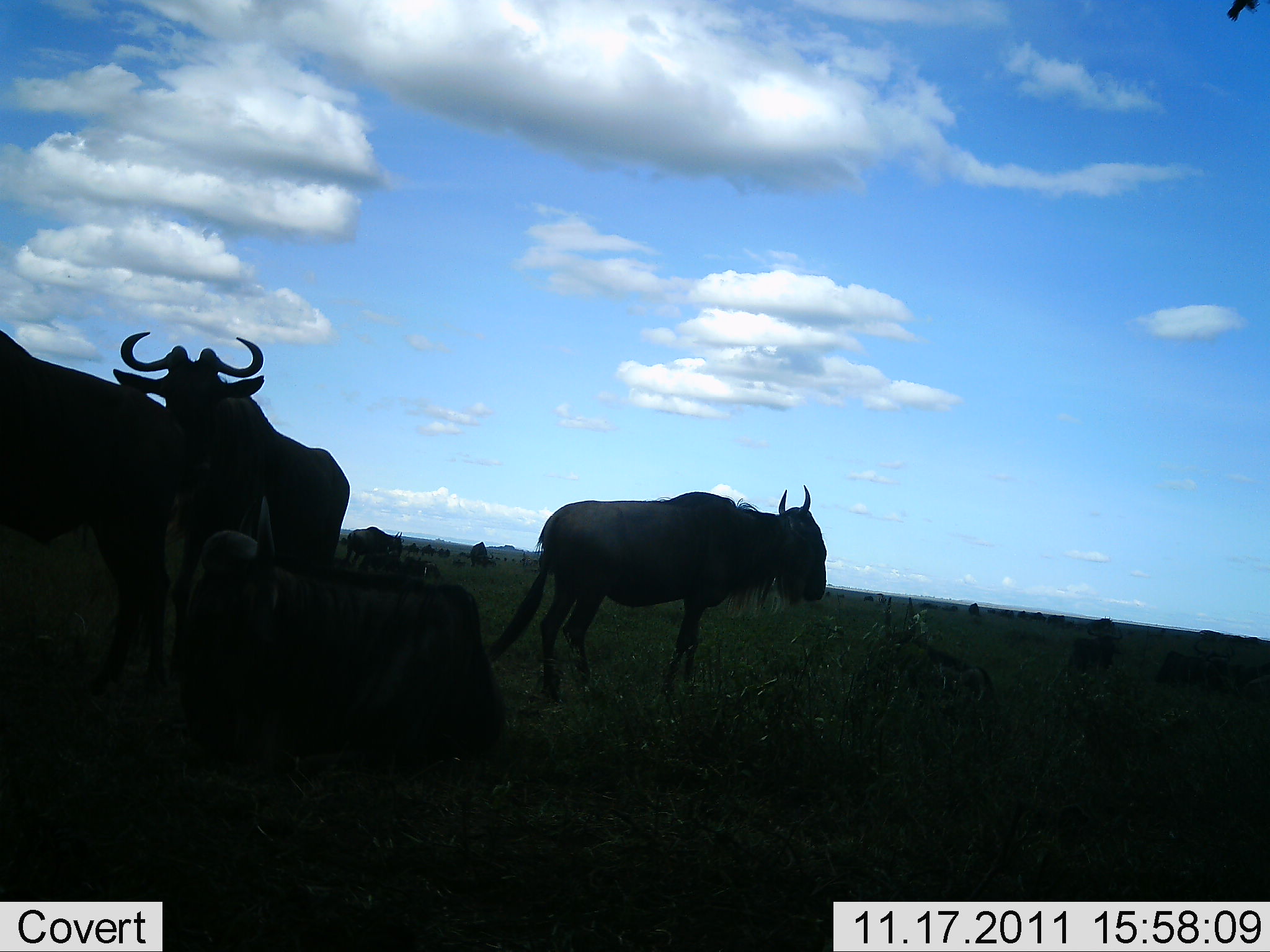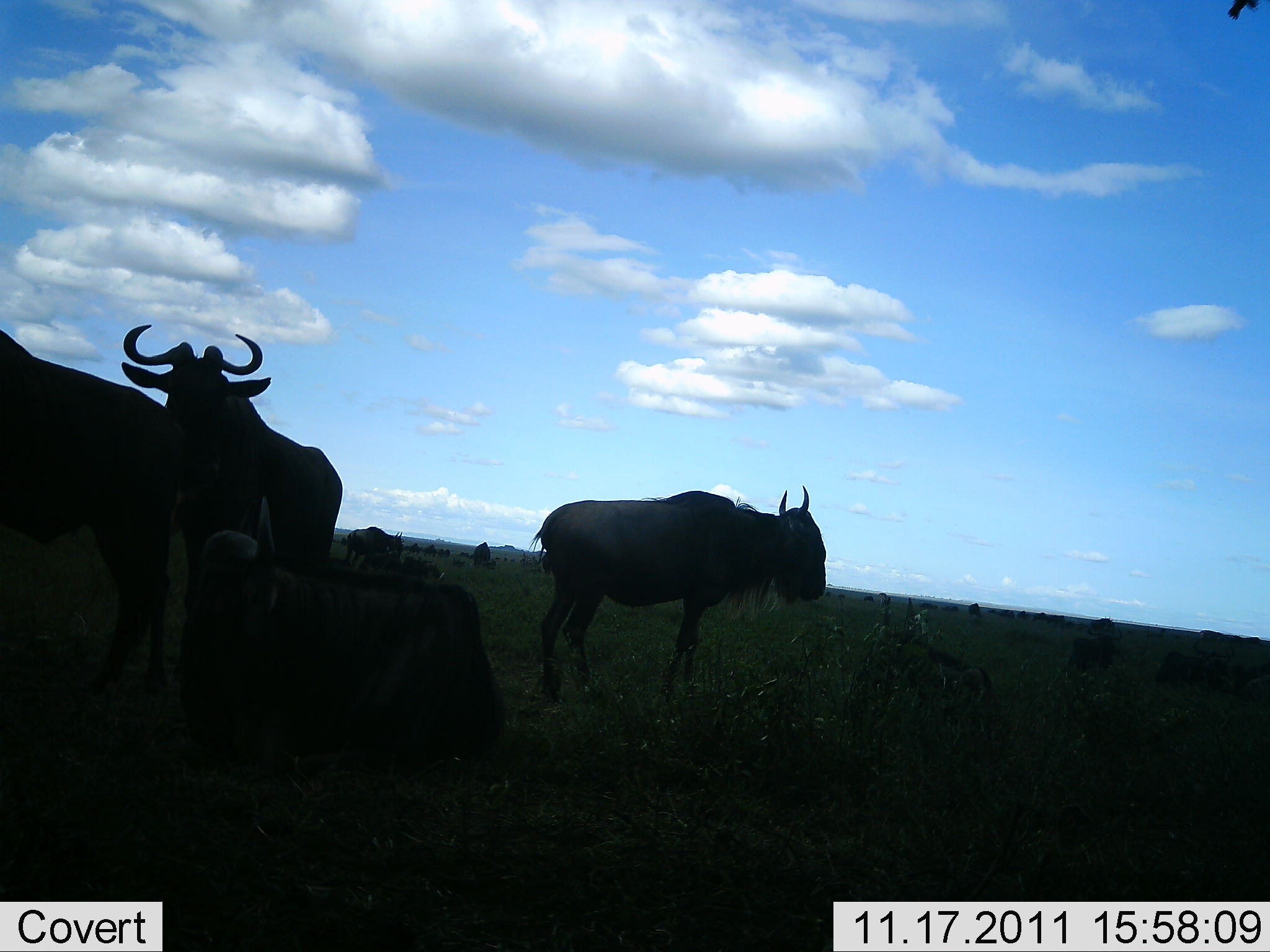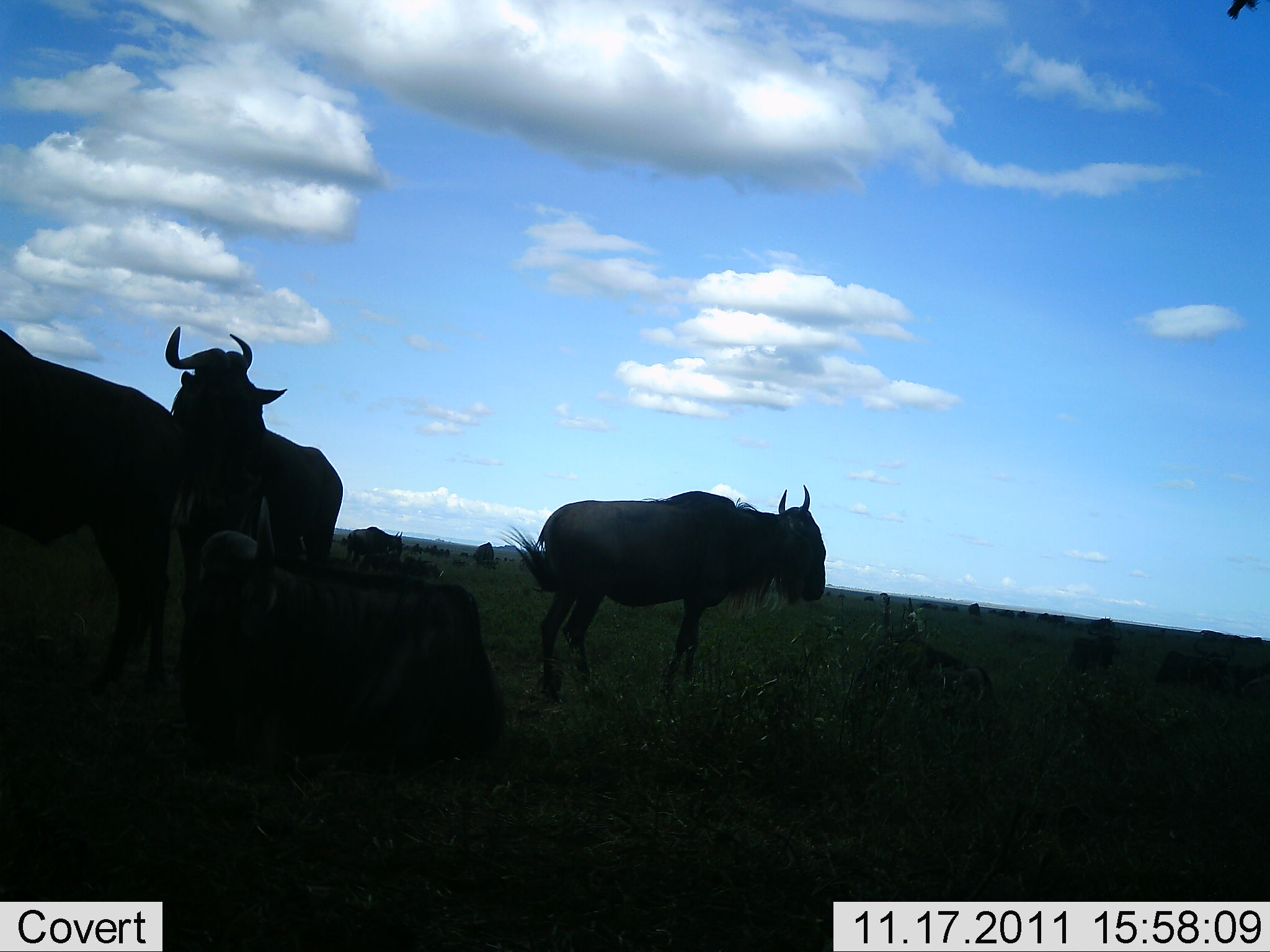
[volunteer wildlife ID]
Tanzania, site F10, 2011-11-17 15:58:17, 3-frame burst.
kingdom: Animalia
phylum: Chordata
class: Mammalia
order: Artiodactyla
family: Bovidae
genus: Connochaetes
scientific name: Connochaetes taurinus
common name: blue wildebeest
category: wildebeest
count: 11-50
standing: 81%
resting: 88%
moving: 31%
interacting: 0%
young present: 0%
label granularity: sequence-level